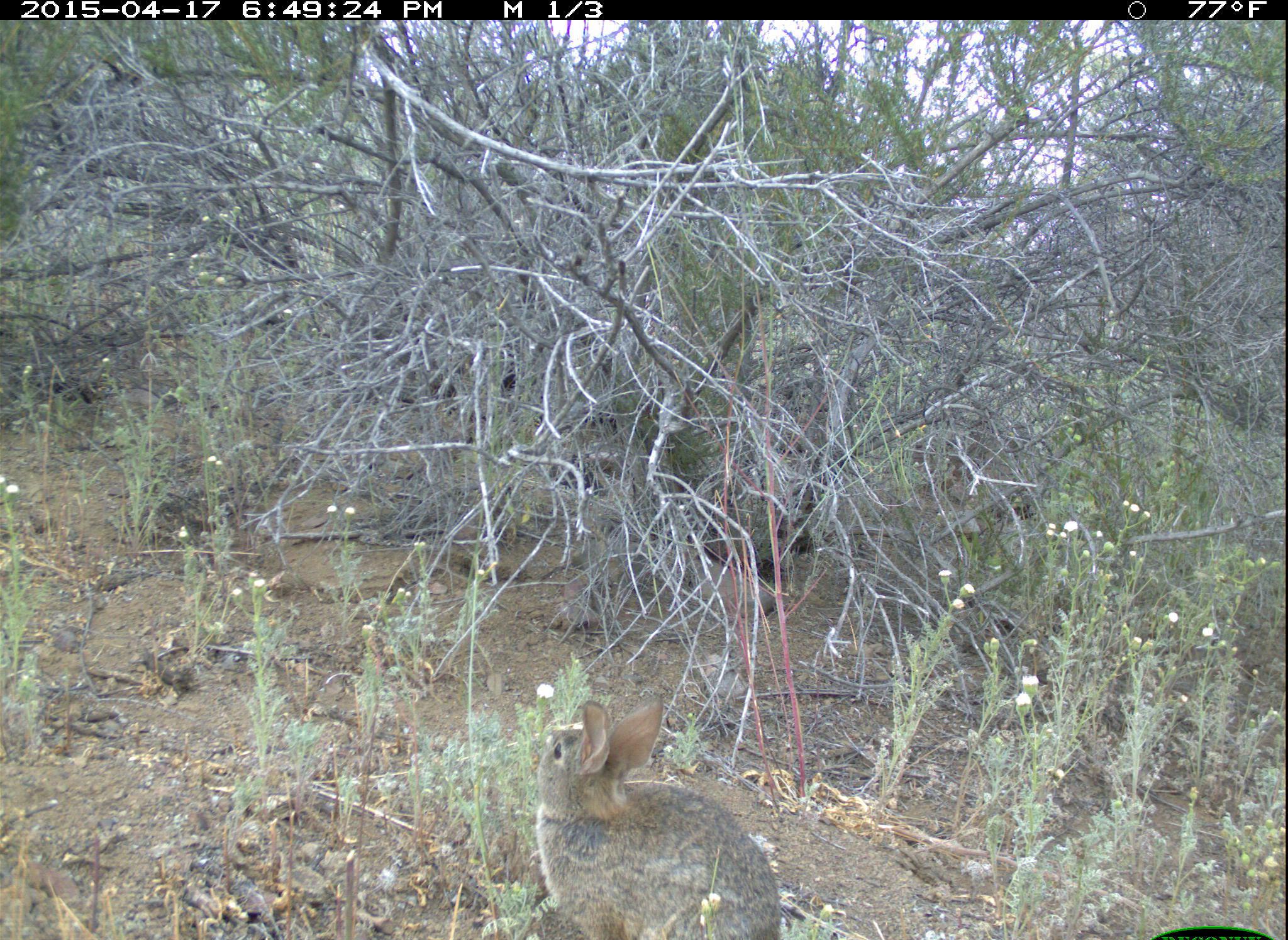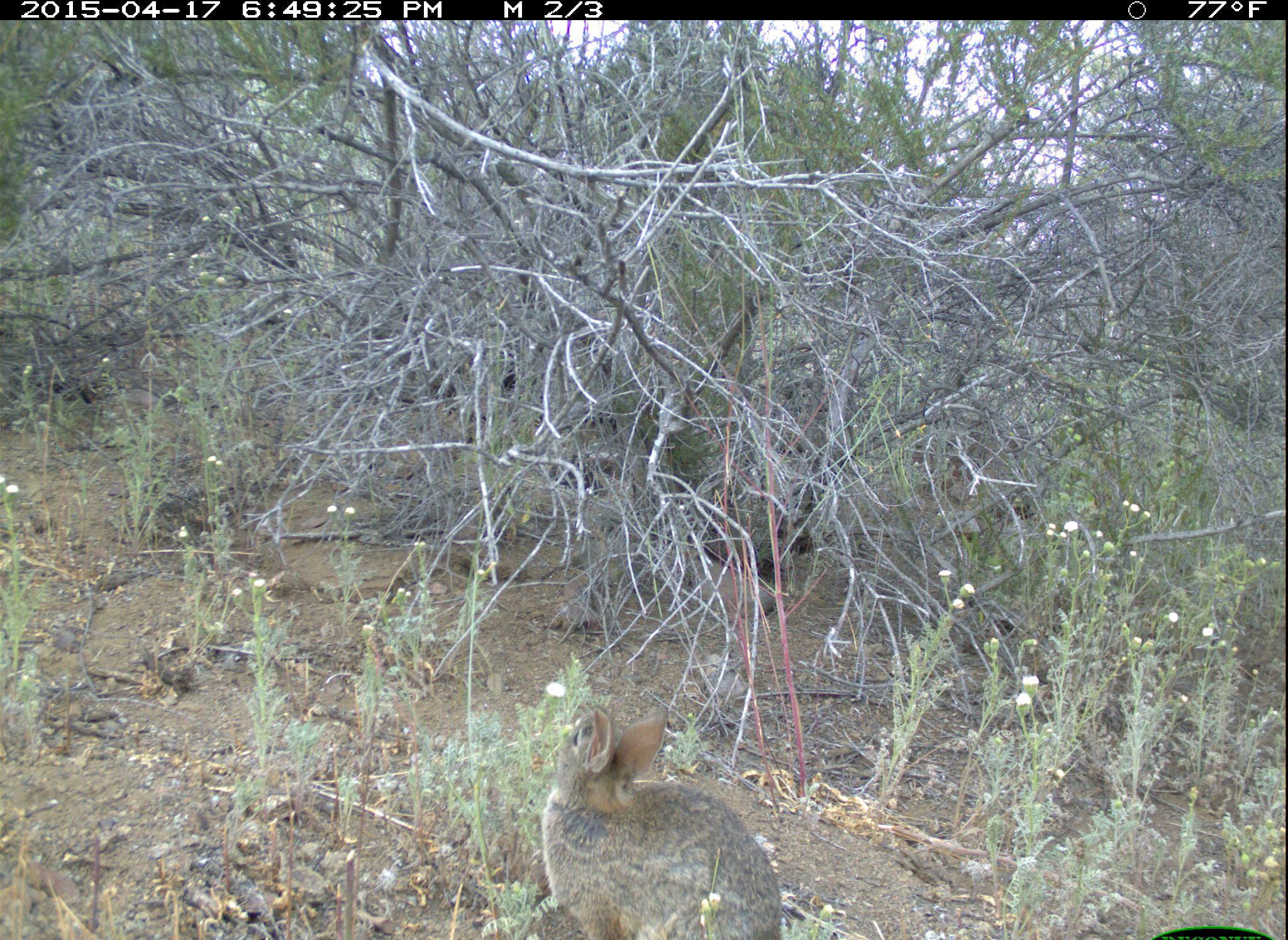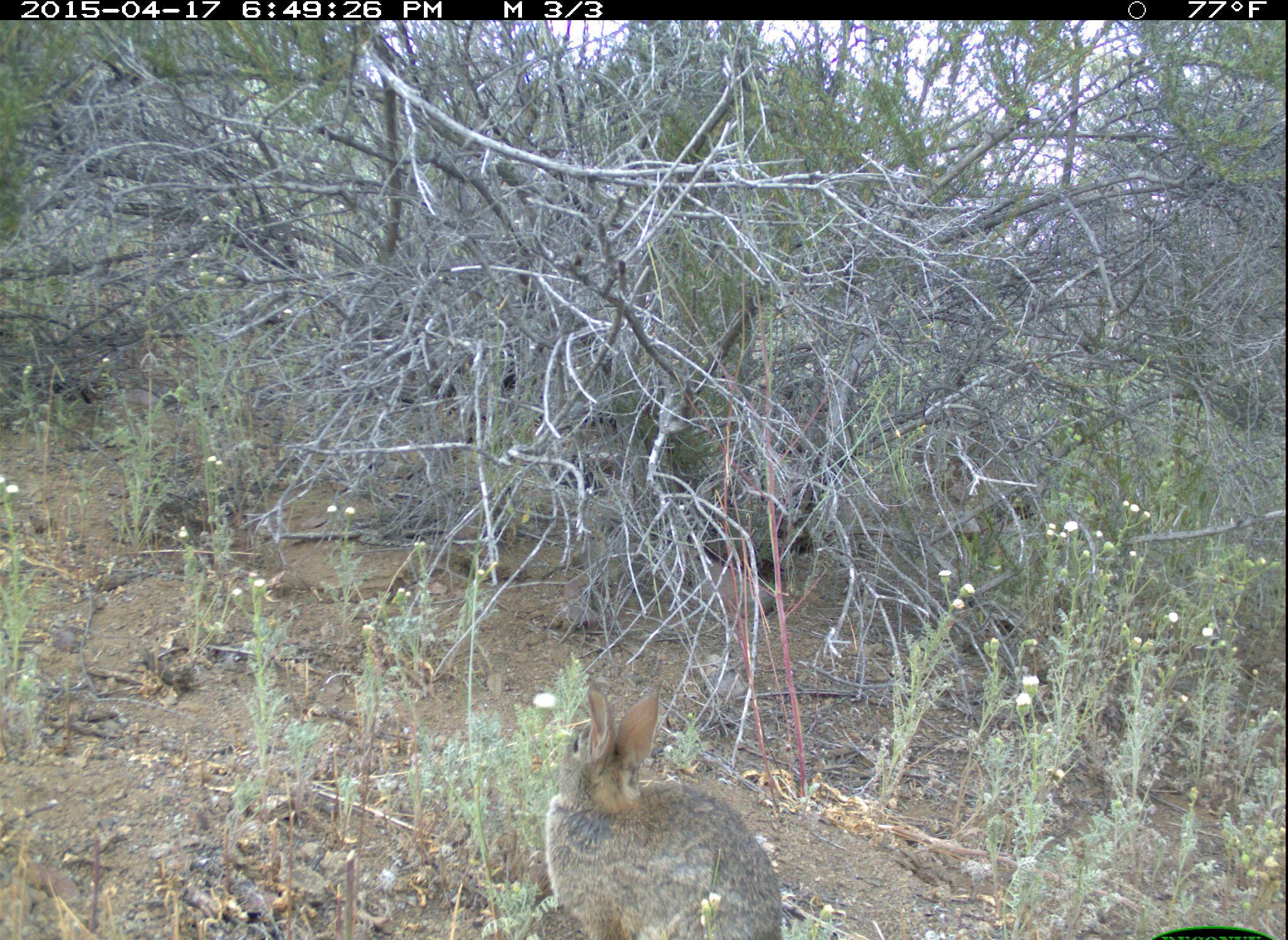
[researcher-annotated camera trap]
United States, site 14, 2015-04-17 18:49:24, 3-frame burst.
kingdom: Animalia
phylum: Chordata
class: Mammalia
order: Lagomorpha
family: Leporidae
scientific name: Leporidae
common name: rabbits and hares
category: rabbit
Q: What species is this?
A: Rabbit (rabbits and hares) (Leporidae).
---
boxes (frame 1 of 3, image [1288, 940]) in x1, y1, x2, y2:
rabbit: 527, 697, 785, 938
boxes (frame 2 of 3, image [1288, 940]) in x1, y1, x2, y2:
rabbit: 539, 703, 785, 940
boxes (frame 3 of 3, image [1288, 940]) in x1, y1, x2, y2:
rabbit: 543, 689, 785, 940